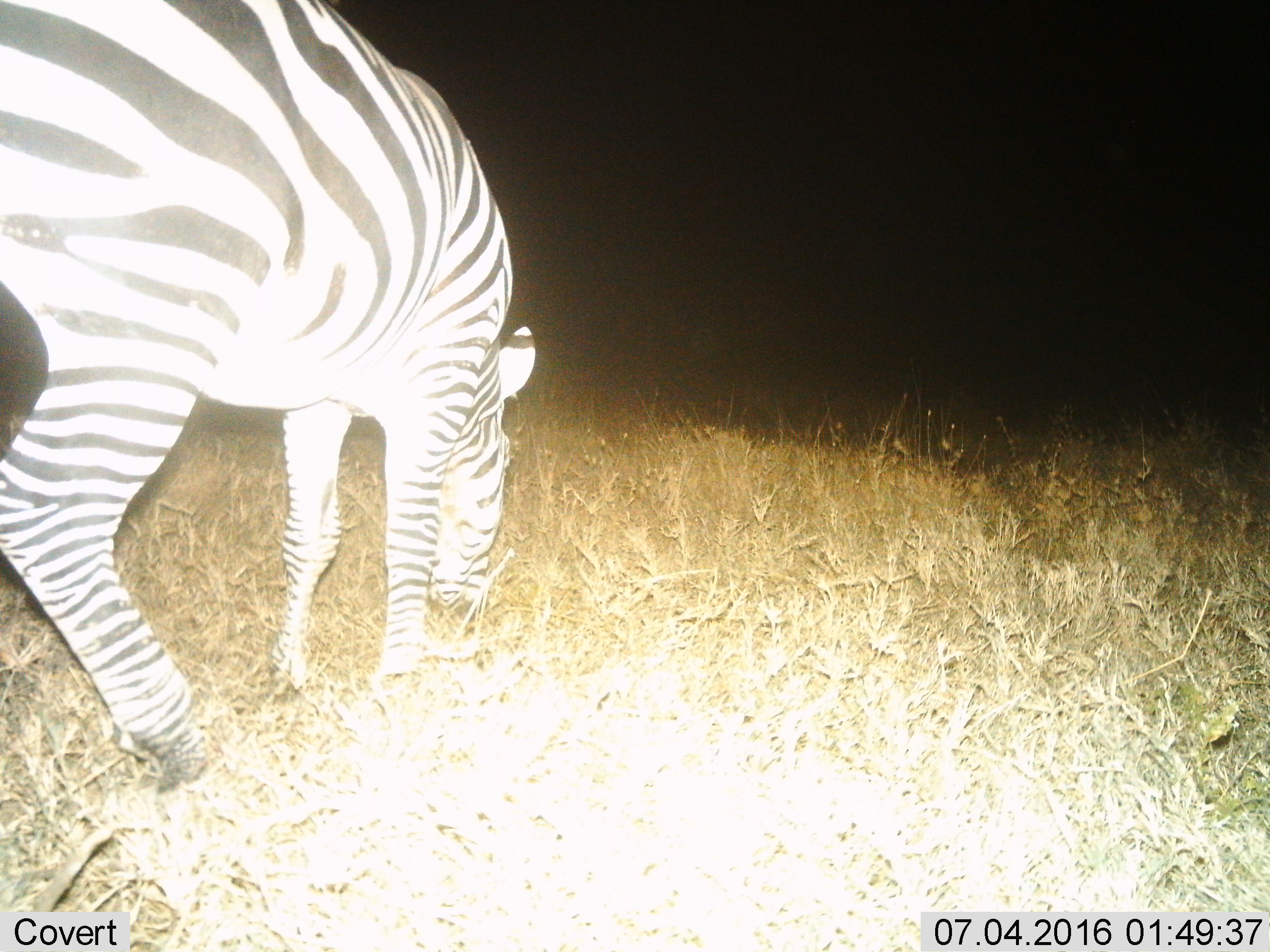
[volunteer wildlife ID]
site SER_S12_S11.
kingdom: Animalia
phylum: Chordata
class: Mammalia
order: Perissodactyla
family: Equidae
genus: Equus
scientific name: Equus quagga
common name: plains zebra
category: zebraplains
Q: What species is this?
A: Zebraplains (plains zebra) (Equus quagga).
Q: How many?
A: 1.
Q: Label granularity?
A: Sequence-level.